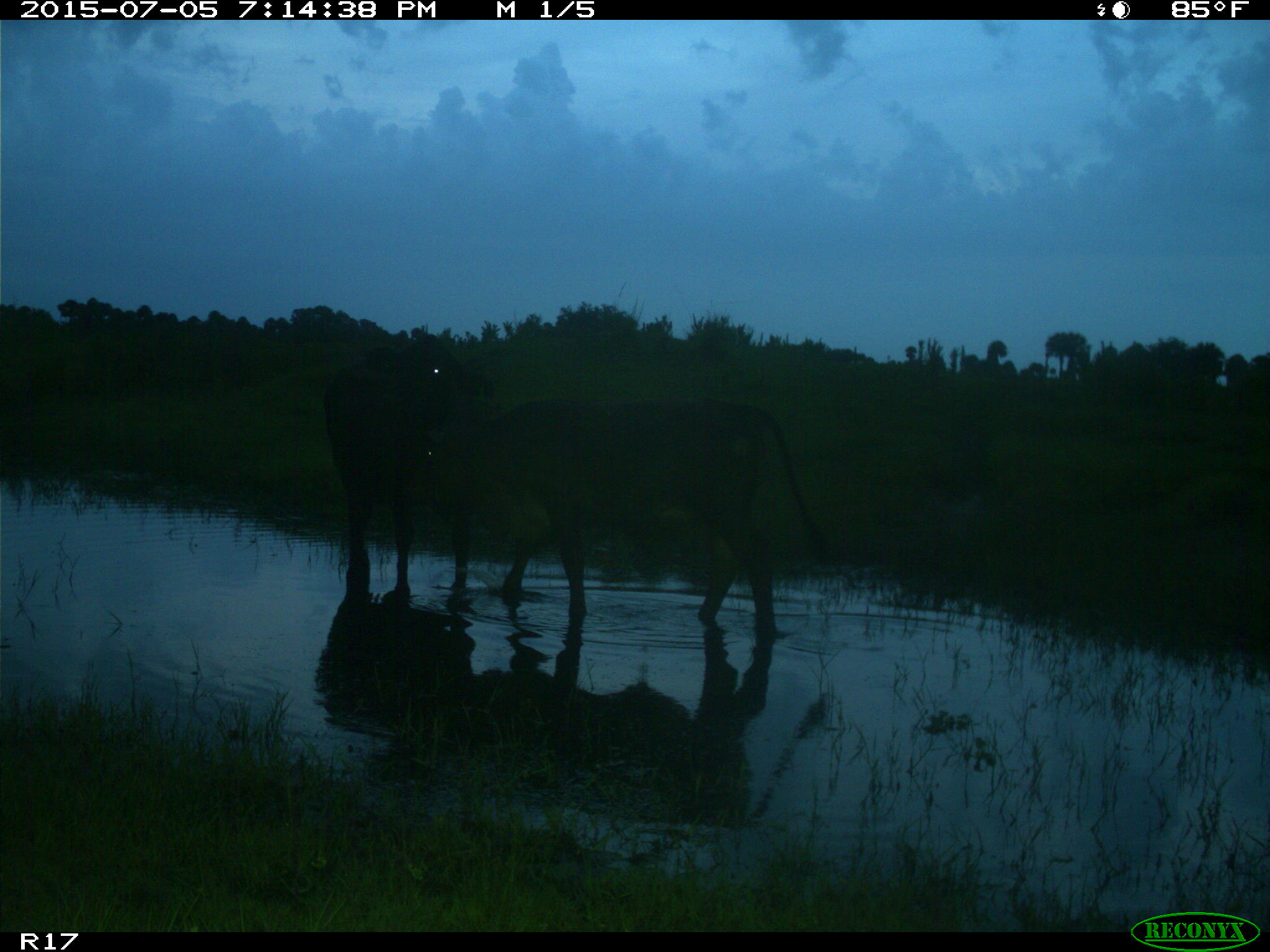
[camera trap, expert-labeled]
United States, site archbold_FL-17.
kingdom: Animalia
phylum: Chordata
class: Mammalia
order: Artiodactyla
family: Bovidae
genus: Bos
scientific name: Bos taurus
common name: domestic cow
Bos taurus (domestic cow).